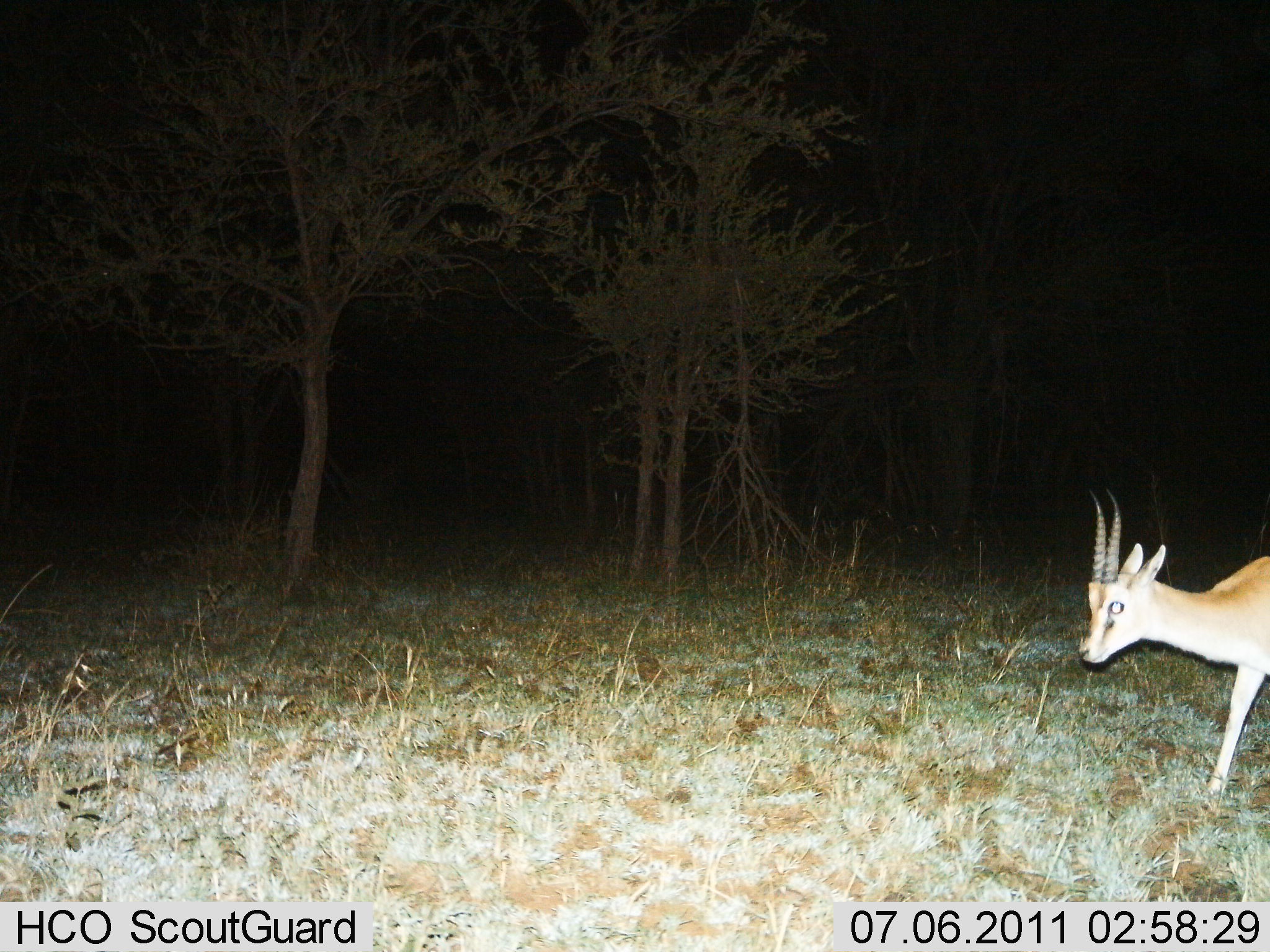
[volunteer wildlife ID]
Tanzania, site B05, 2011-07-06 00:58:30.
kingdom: Animalia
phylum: Chordata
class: Mammalia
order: Artiodactyla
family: Bovidae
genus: Eudorcas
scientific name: Eudorcas thomsonii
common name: thomson's gazelle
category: gazellethomsons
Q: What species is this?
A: Gazellethomsons (thomson's gazelle) (Eudorcas thomsonii).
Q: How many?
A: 1.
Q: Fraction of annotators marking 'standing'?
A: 36%.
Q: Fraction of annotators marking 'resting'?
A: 9%.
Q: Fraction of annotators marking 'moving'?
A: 55%.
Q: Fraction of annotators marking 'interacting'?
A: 0%.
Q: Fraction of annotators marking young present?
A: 0%.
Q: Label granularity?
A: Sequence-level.